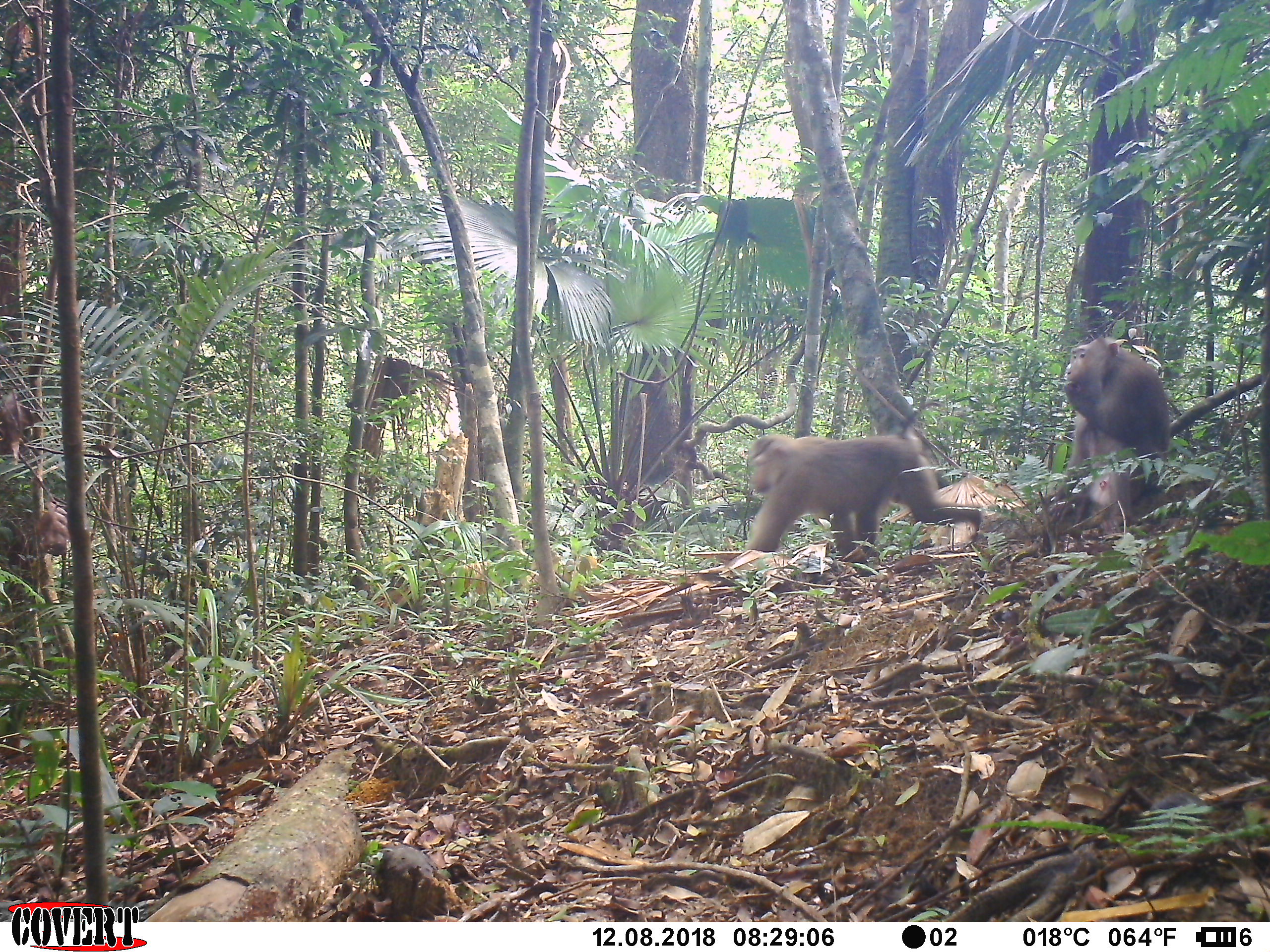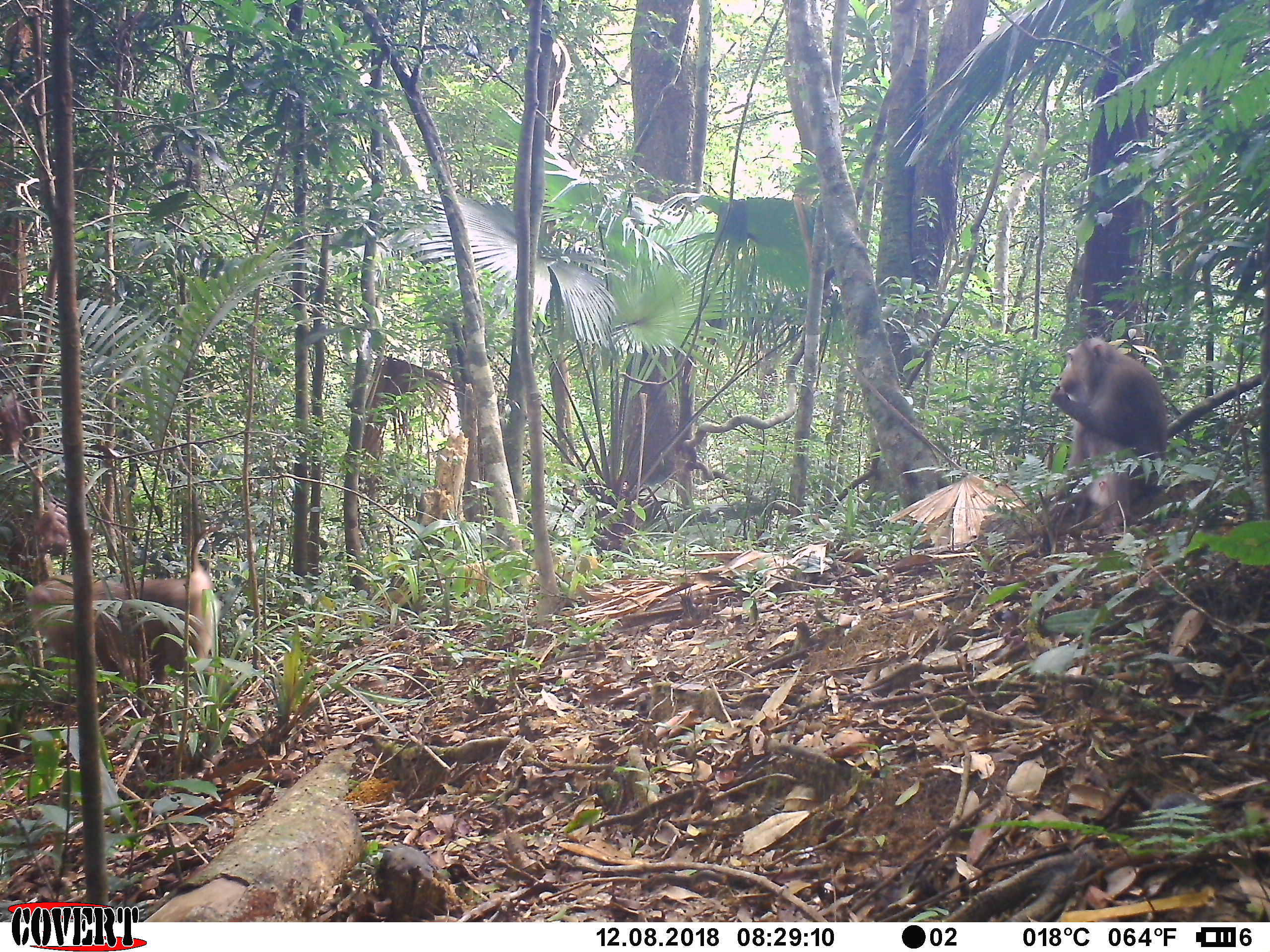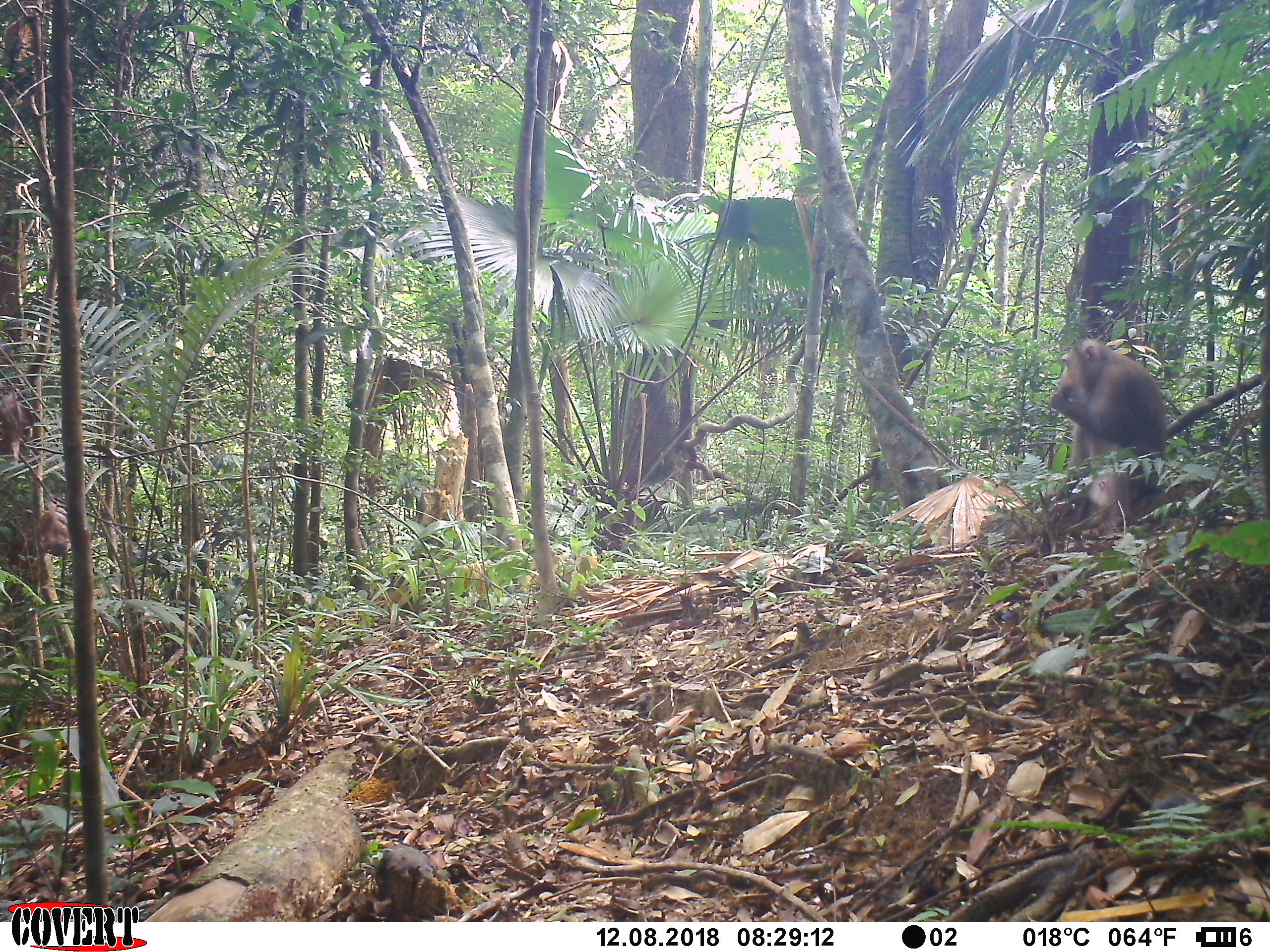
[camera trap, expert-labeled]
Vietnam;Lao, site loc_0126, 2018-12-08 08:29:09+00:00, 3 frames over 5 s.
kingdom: Animalia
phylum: Chordata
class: Mammalia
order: Primates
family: Cercopithecidae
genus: Macaca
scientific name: Macaca nemestrina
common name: pig-tailed macaque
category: pig tailed macaque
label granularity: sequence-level